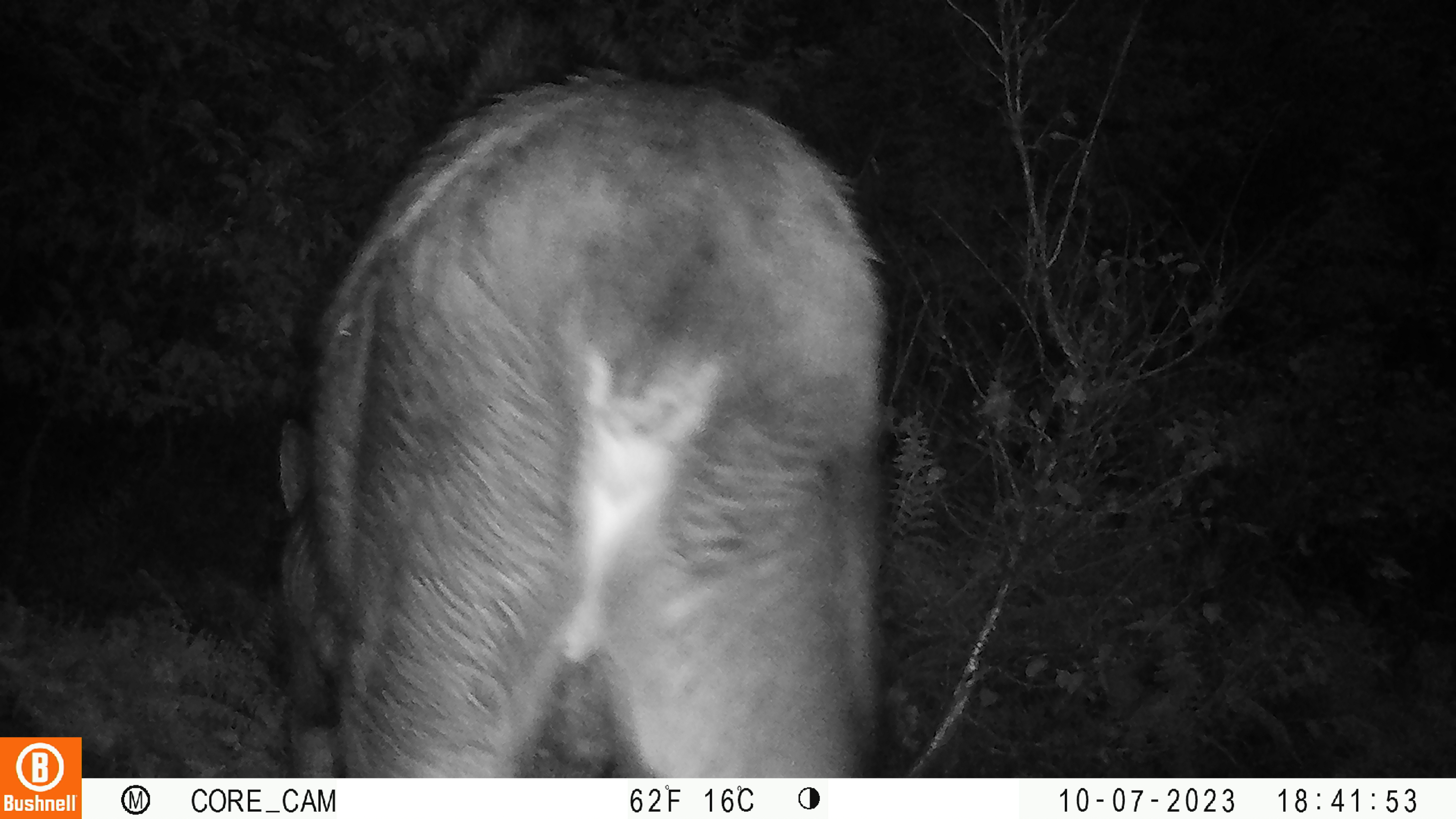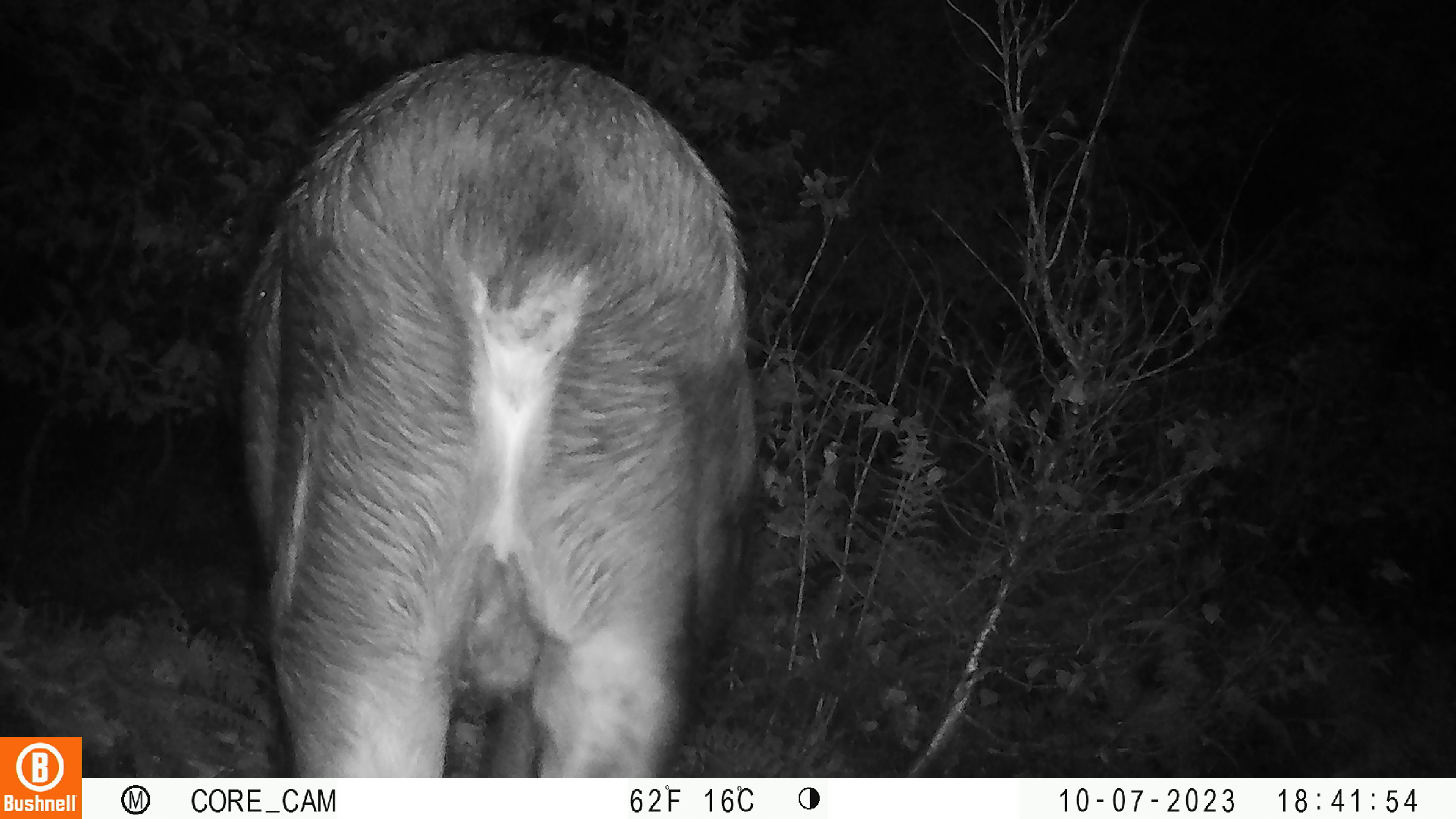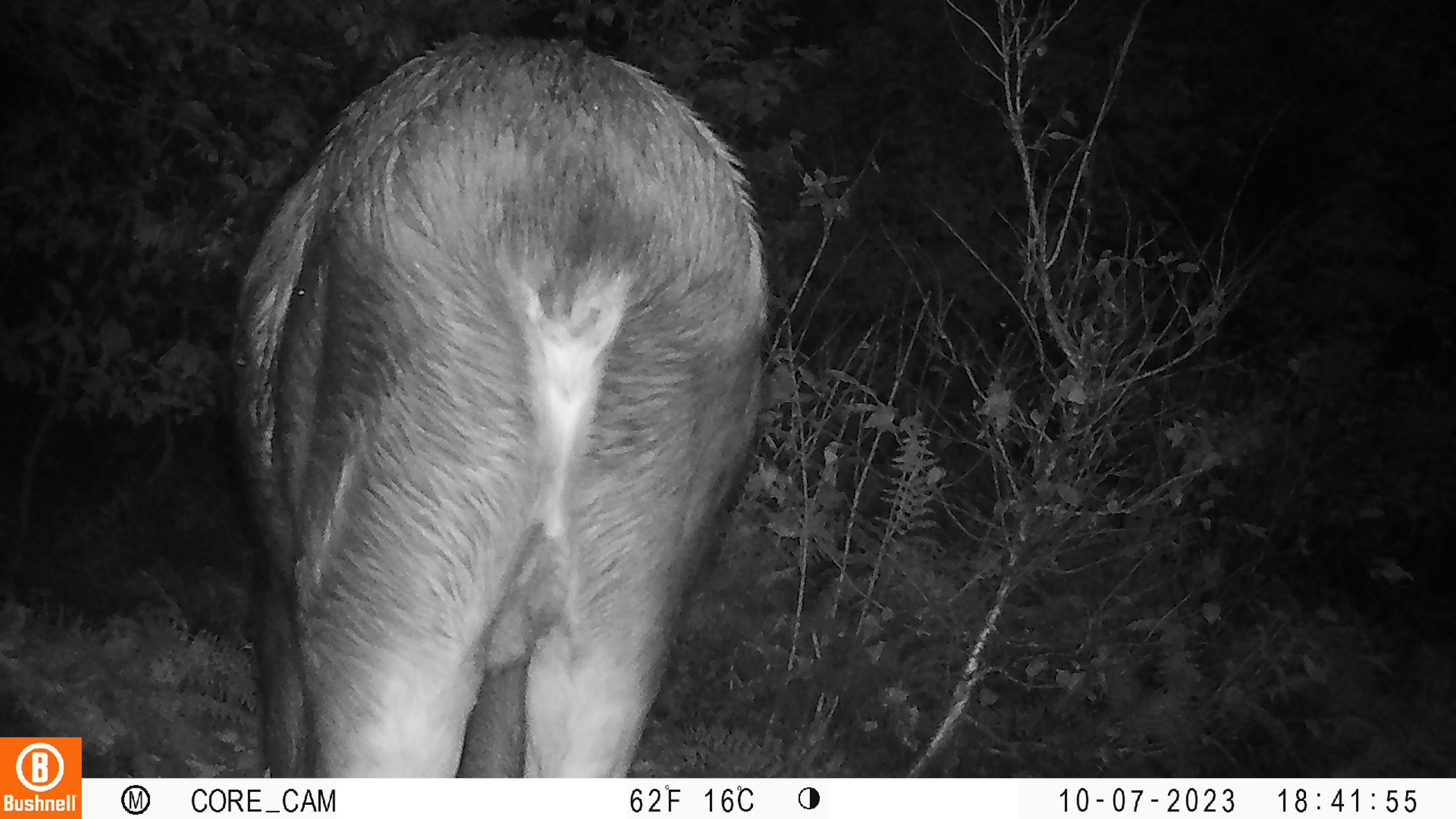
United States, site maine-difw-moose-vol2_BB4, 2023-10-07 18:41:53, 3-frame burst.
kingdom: Animalia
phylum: Chordata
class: Mammalia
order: Artiodactyla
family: Cervidae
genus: Alces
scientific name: Alces alces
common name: moose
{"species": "moose (Alces alces)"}